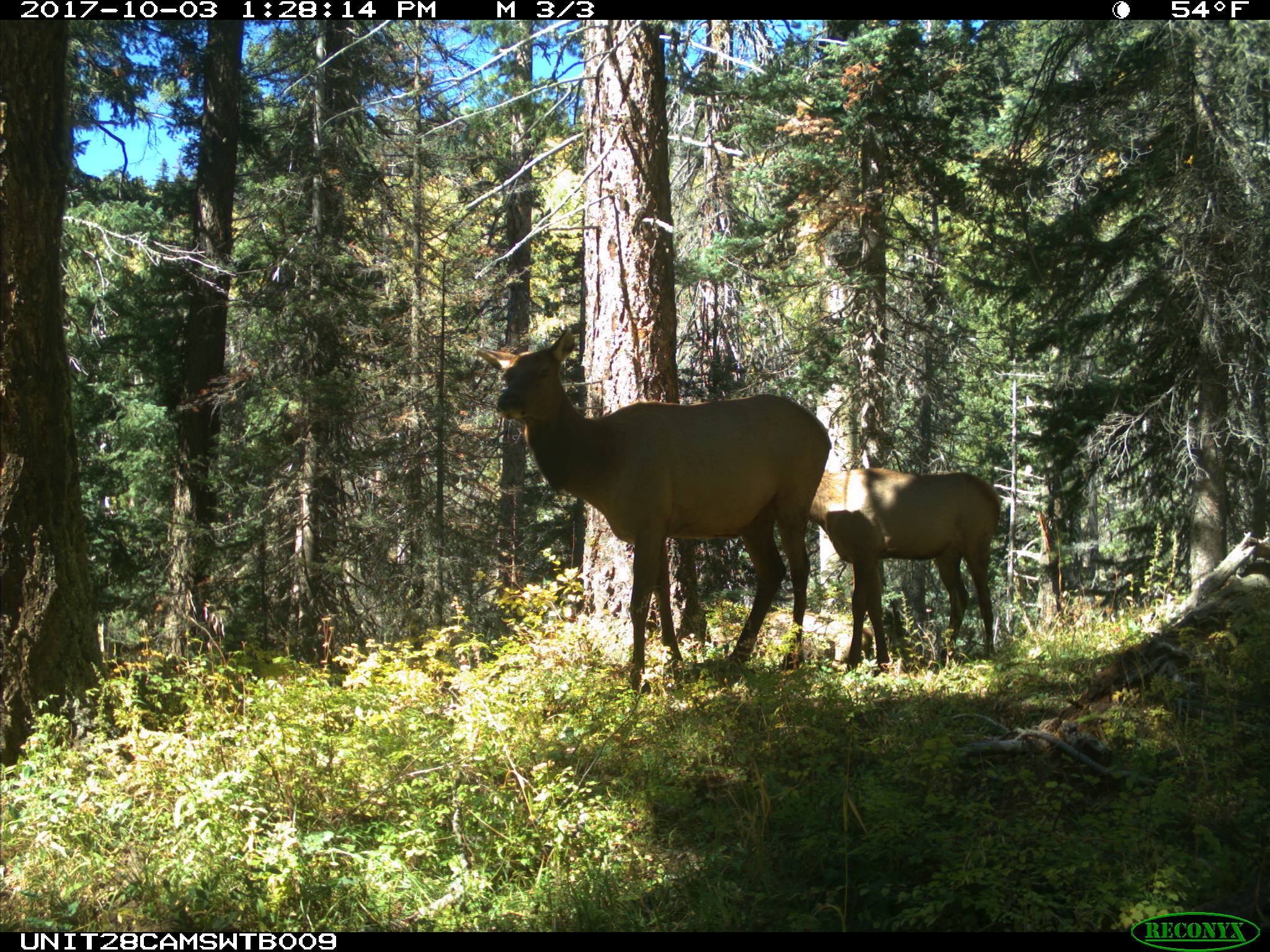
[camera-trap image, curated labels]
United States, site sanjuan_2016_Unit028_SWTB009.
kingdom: Animalia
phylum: Chordata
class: Mammalia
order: Artiodactyla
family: Cervidae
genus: Cervus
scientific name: Cervus elaphus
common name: red deer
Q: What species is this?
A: Cervus elaphus (red deer).